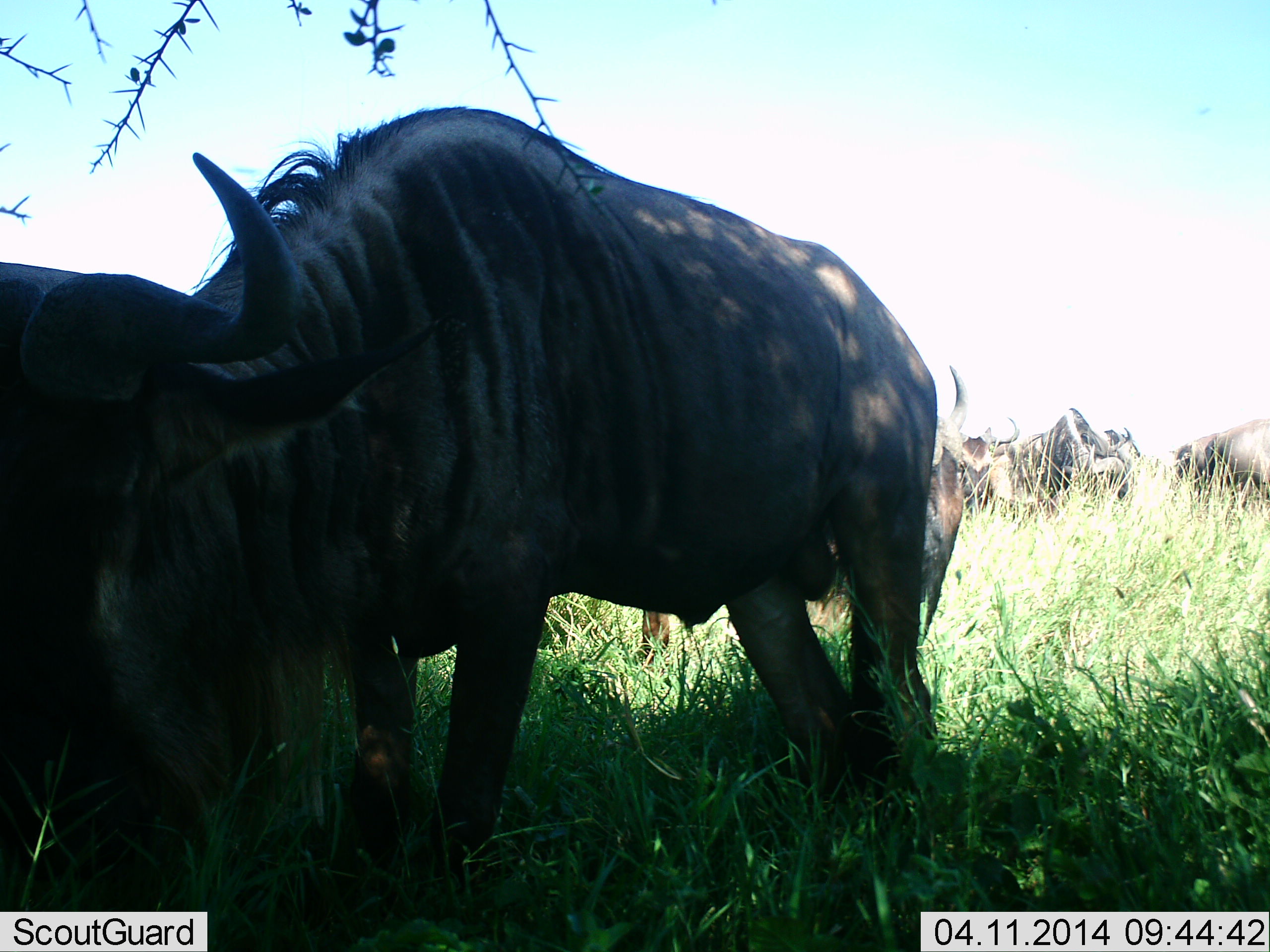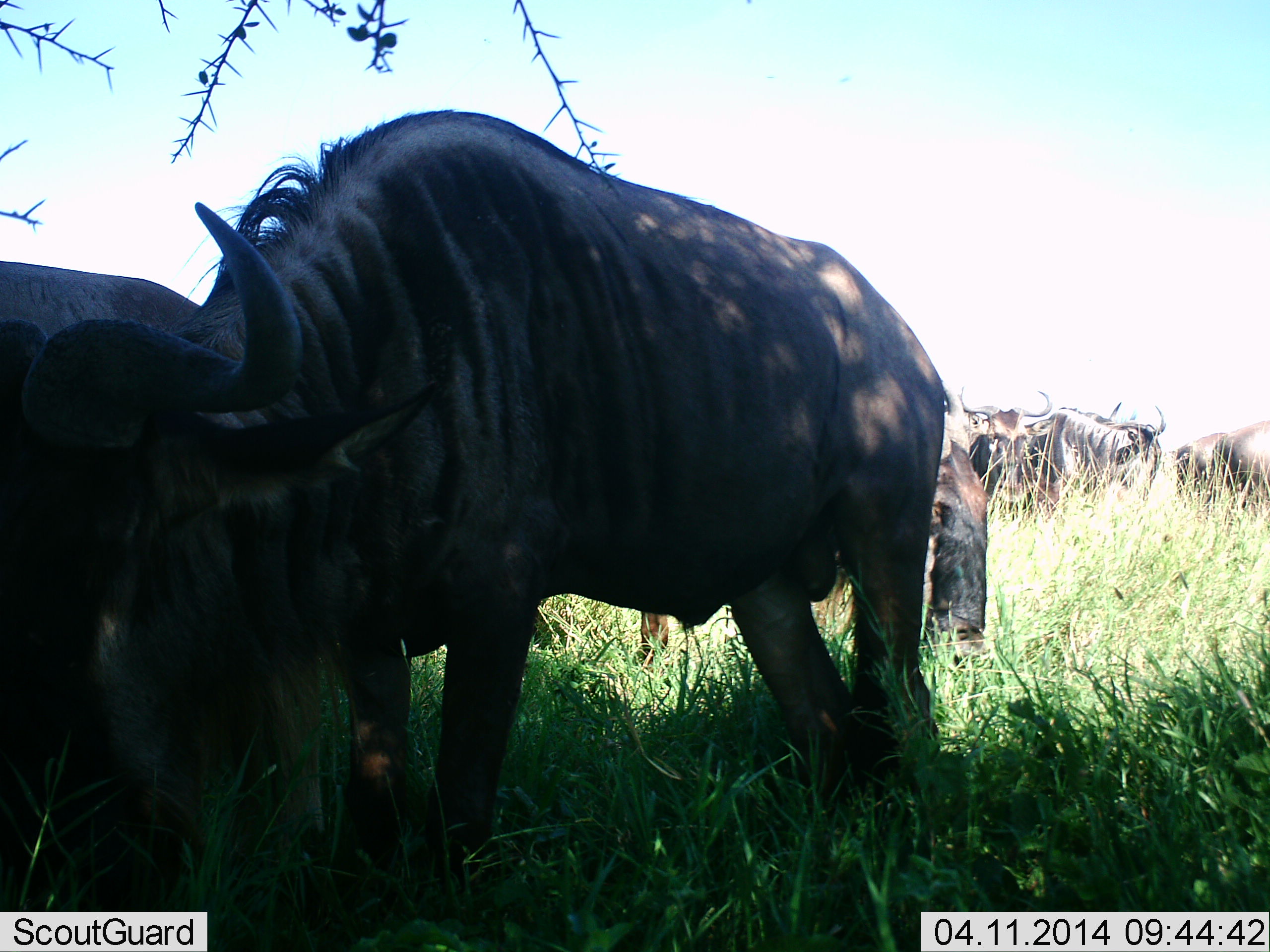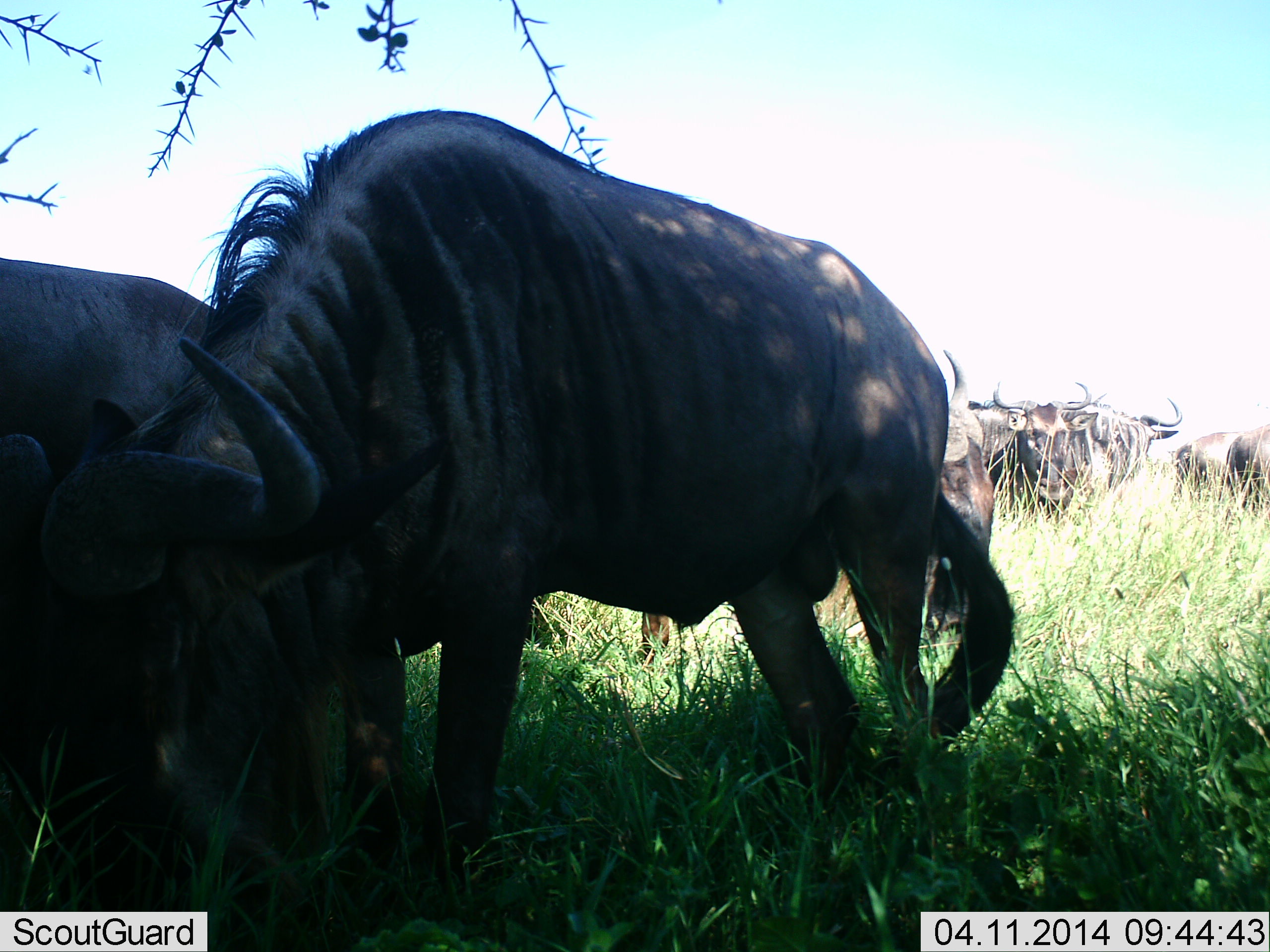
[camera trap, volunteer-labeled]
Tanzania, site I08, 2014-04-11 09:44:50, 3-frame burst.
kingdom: Animalia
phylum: Chordata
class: Mammalia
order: Artiodactyla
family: Bovidae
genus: Connochaetes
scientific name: Connochaetes taurinus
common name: blue wildebeest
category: wildebeest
Wildebeest (blue wildebeest) (Connochaetes taurinus), count 8. Behavior (volunteer vote fractions): standing 20%, resting 20%, moving 0%, interacting 10%. Young present (vote fraction): 0%. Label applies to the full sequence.